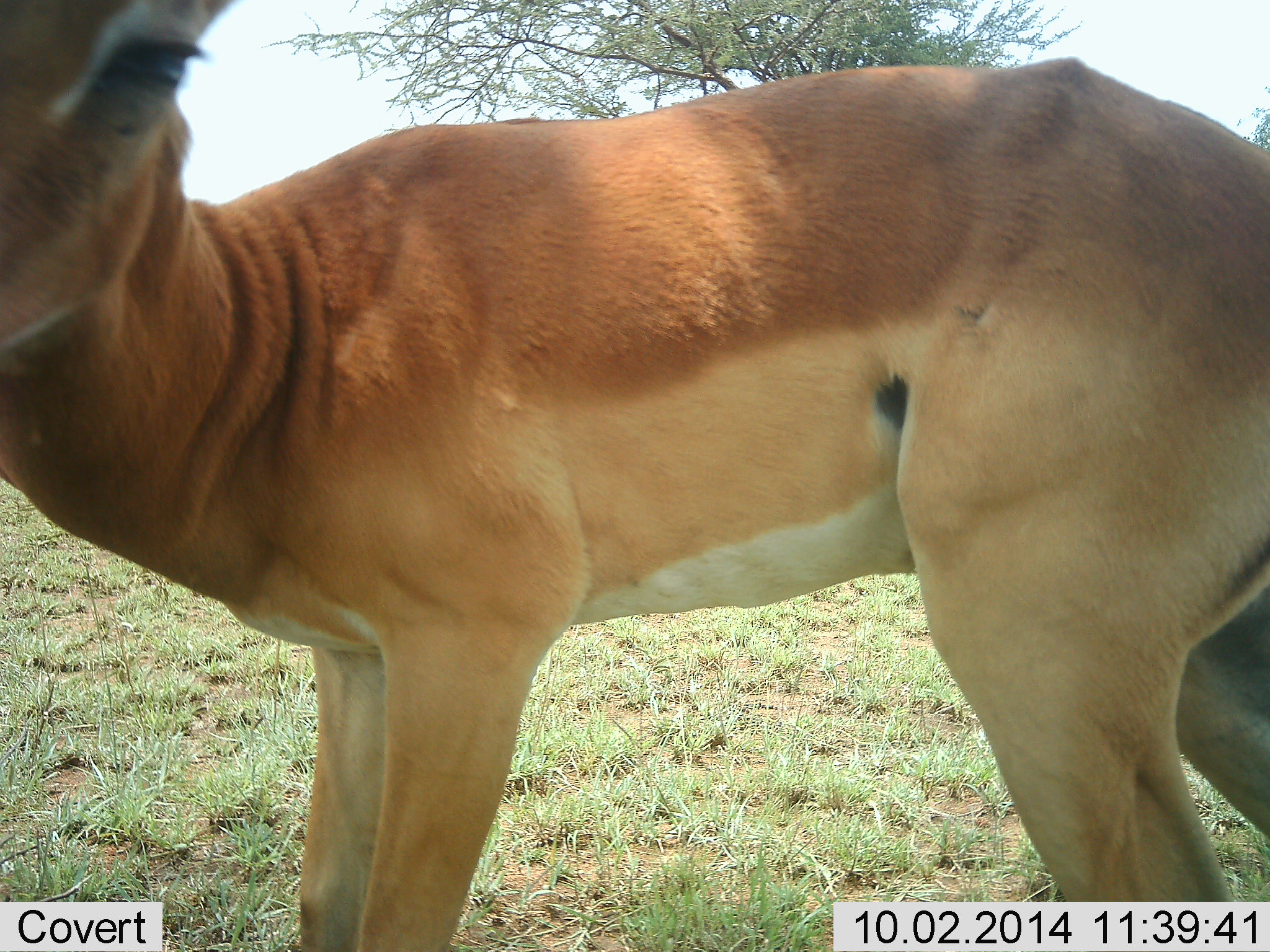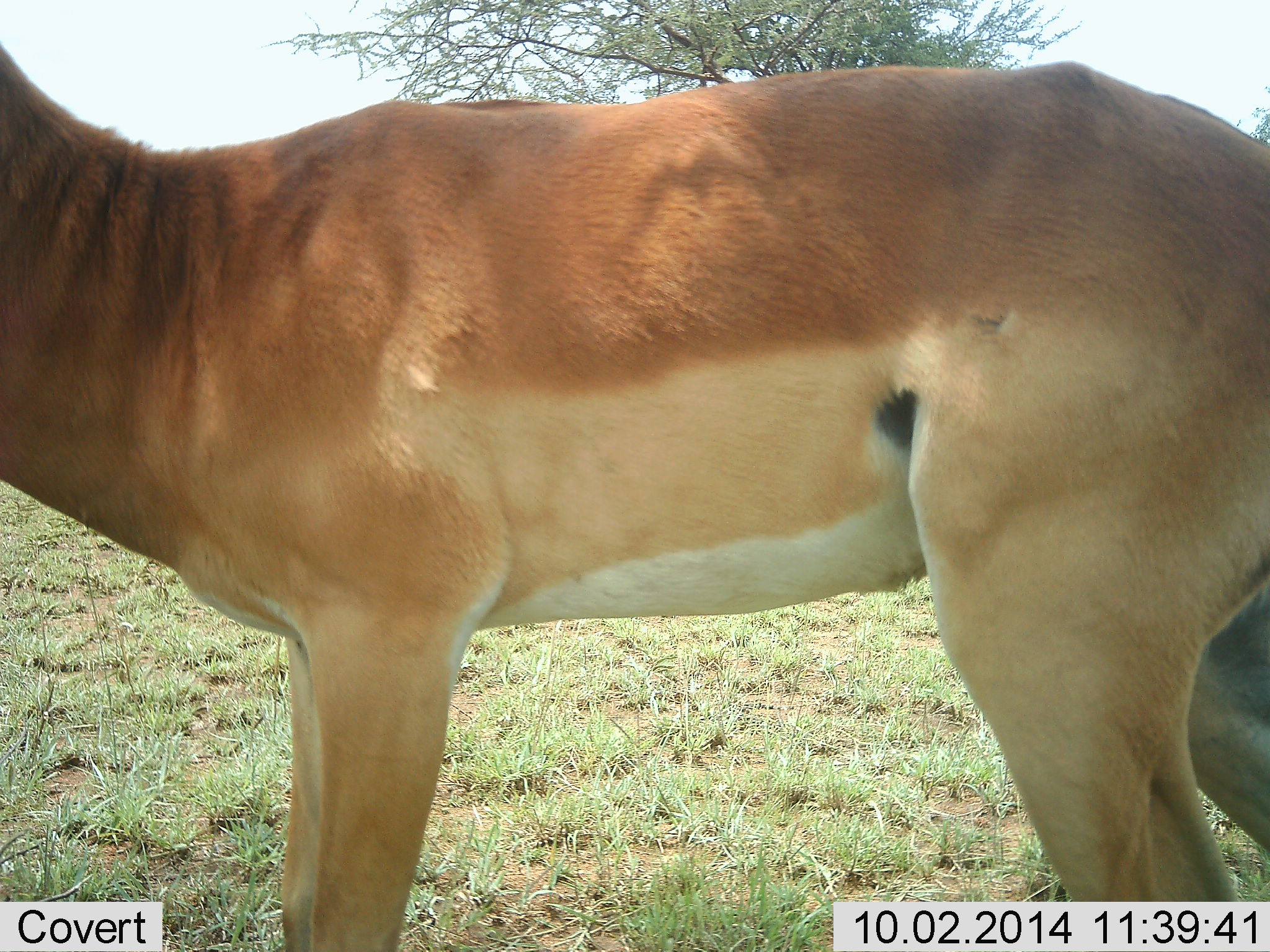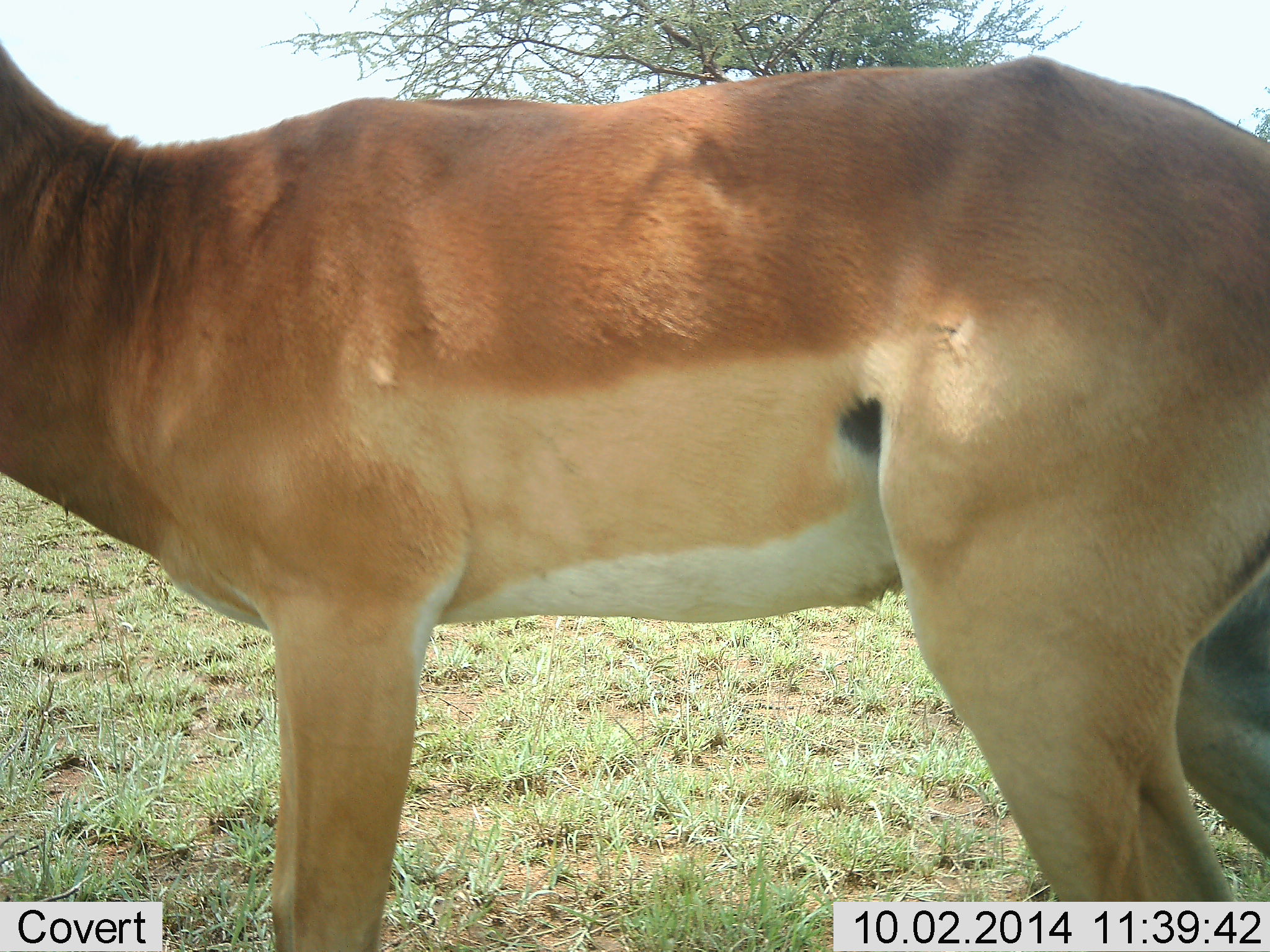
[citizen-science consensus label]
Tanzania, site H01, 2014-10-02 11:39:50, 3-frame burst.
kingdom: Animalia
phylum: Chordata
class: Mammalia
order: Artiodactyla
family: Bovidae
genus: Nanger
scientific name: Nanger granti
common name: grant's gazelle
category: gazellegrants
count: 1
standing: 100%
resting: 0%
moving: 10%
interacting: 0%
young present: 0%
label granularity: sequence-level